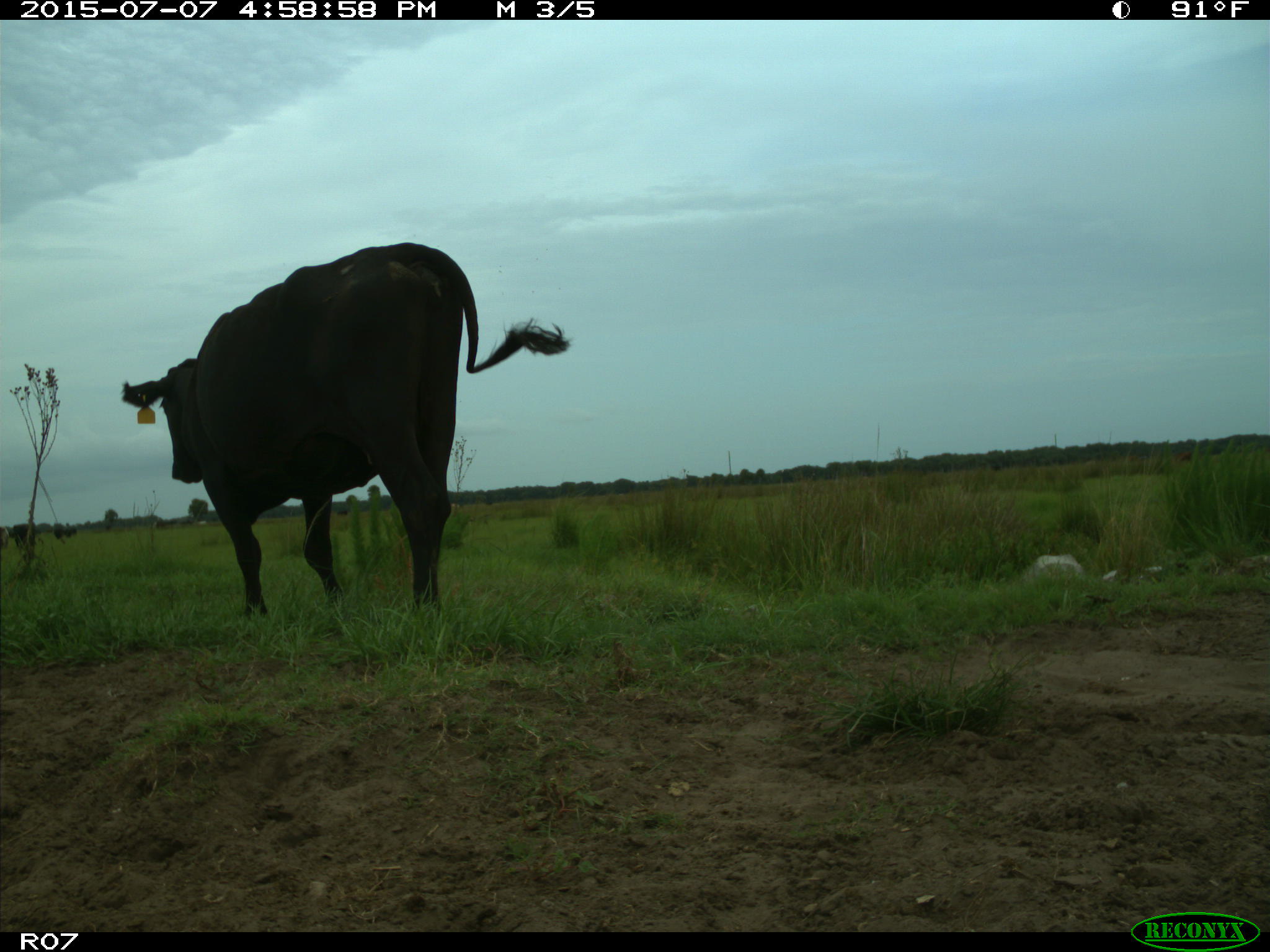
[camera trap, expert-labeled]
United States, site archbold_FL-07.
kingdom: Animalia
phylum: Chordata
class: Mammalia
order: Artiodactyla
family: Bovidae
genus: Bos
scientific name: Bos taurus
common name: domestic cow